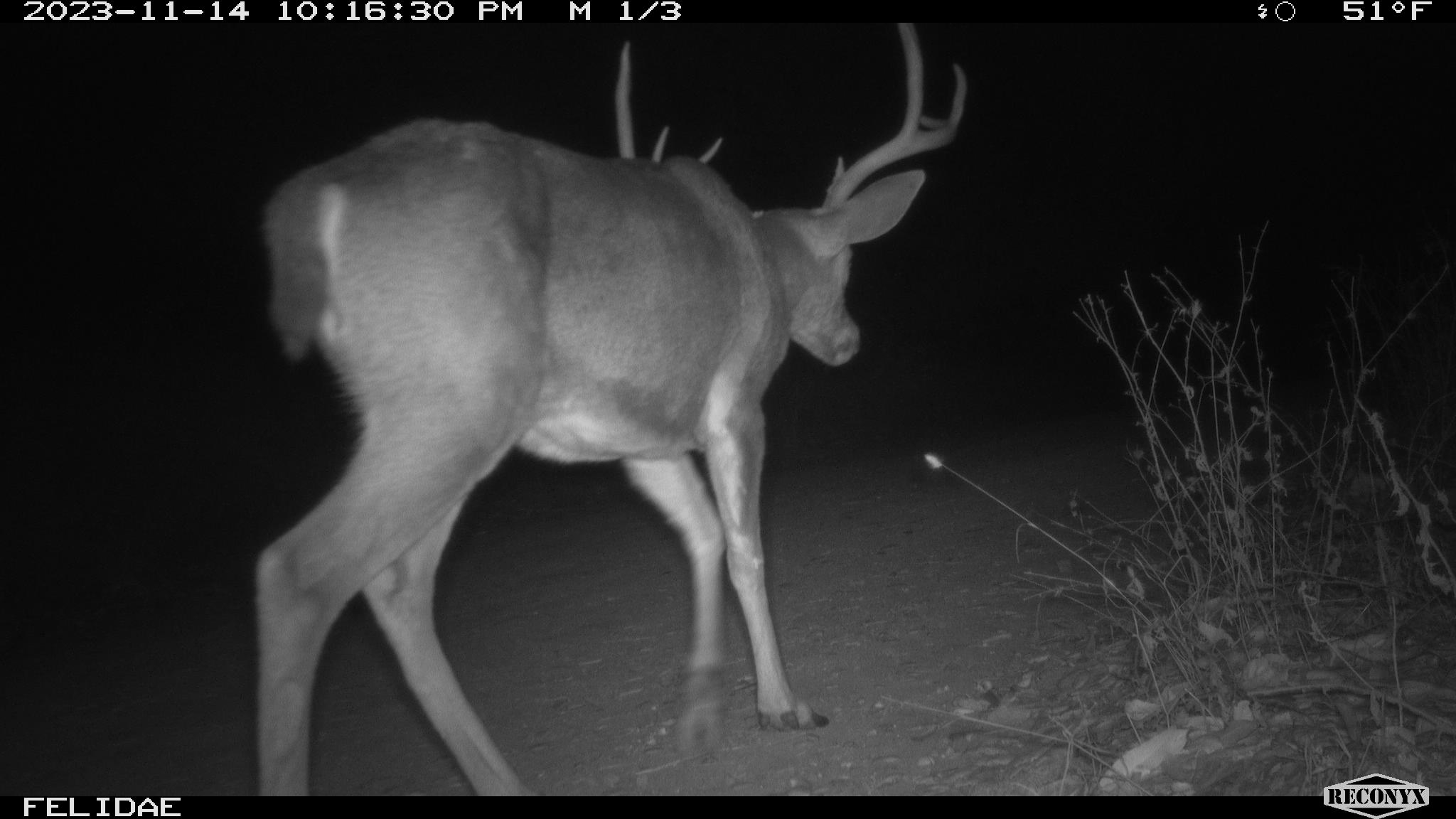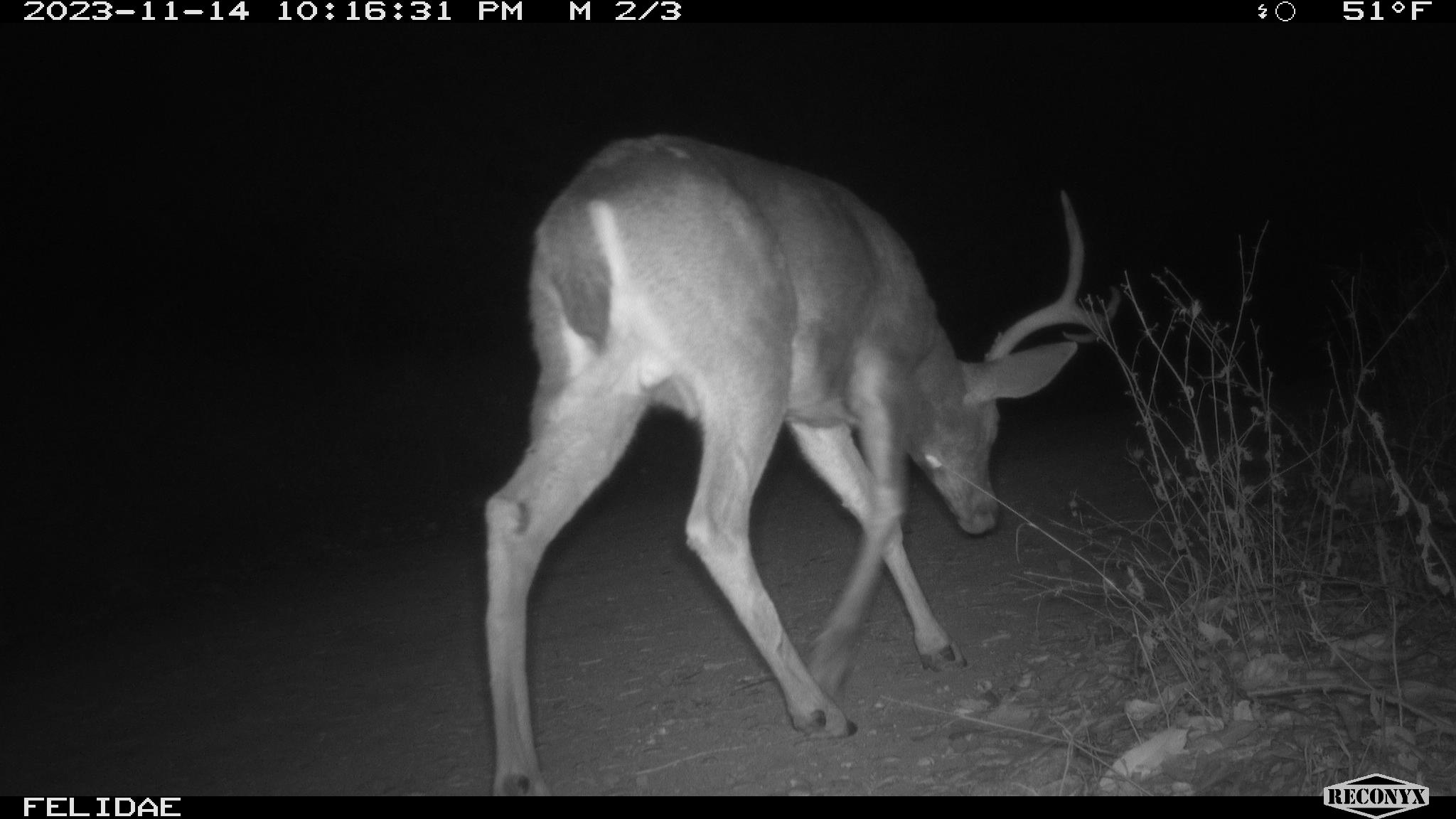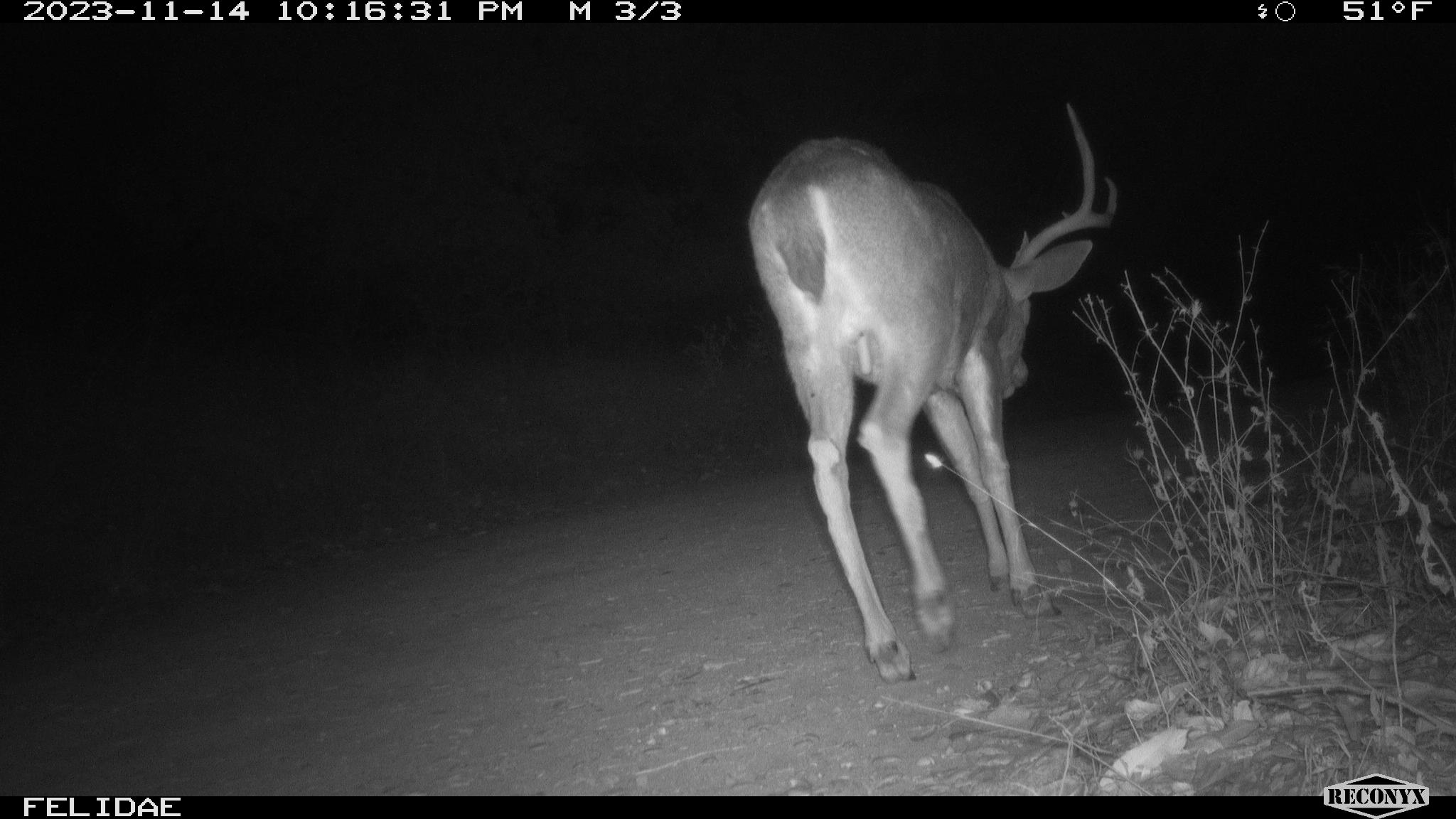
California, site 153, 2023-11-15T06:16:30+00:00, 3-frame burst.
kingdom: Animalia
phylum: Chordata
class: Mammalia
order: Artiodactyla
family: Cervidae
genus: Odocoileus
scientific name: Odocoileus hemionus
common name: mule deer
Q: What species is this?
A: Mule deer (Odocoileus hemionus).